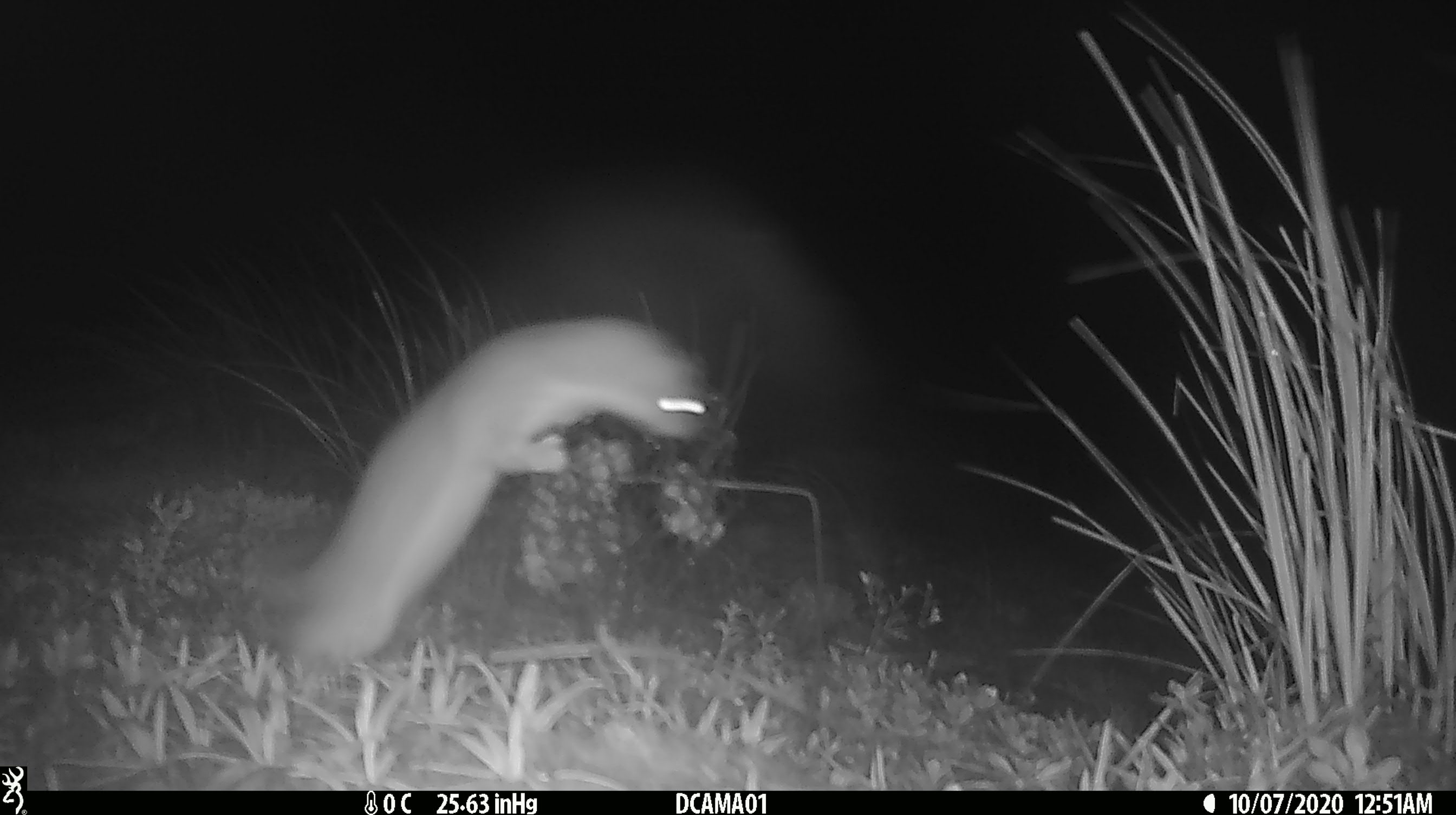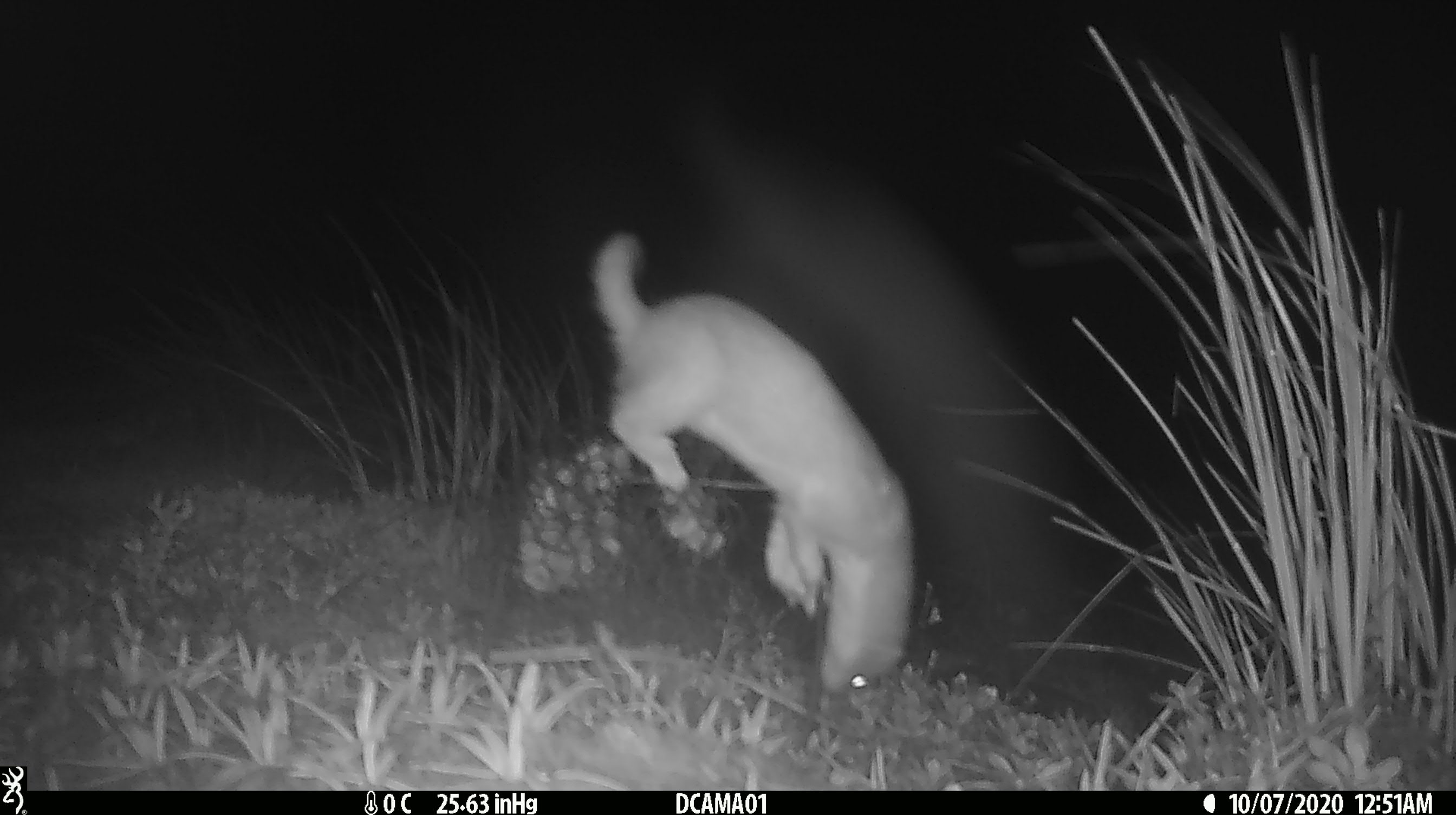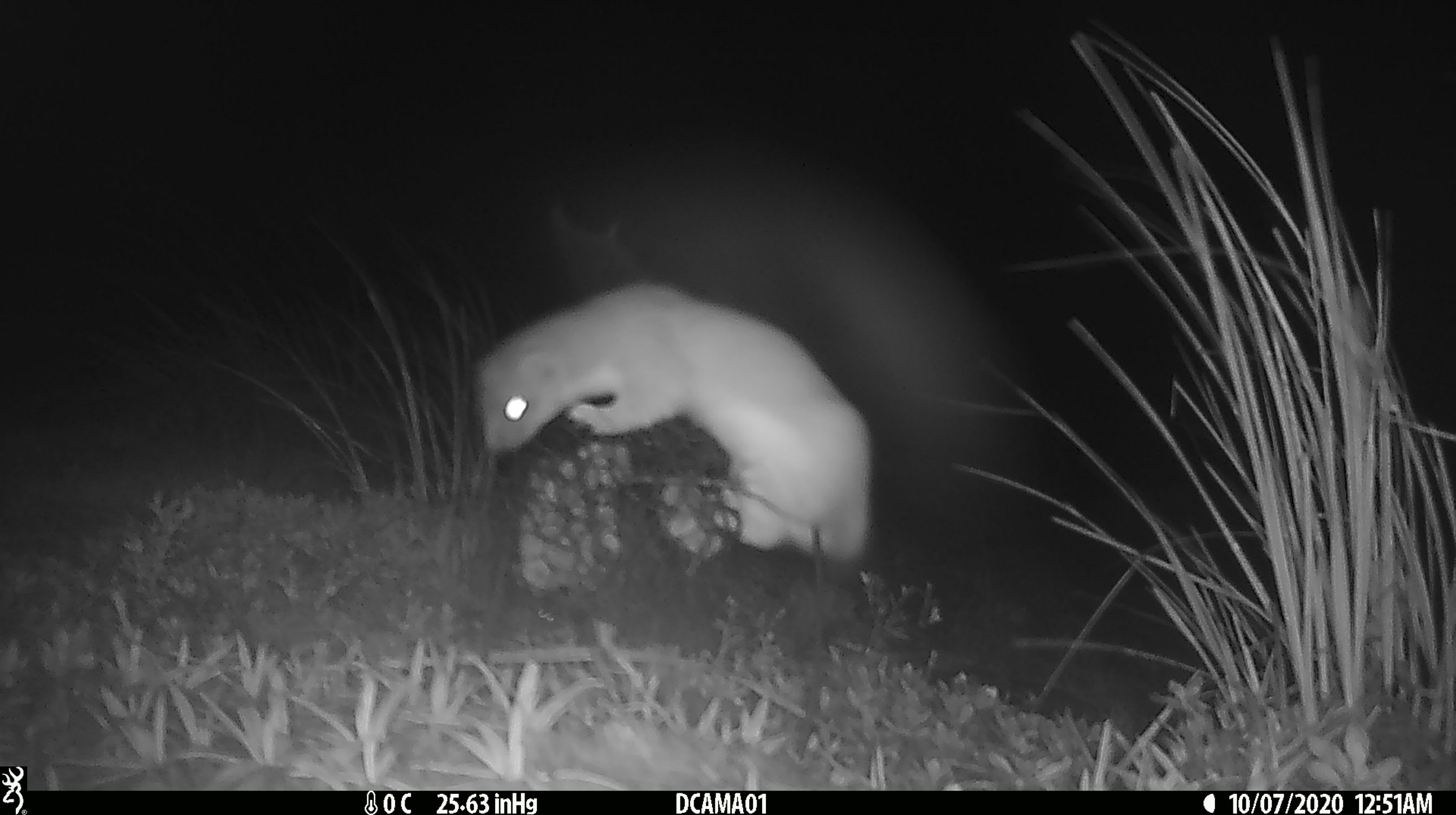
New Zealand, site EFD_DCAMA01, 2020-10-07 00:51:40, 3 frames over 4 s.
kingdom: Animalia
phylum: Chordata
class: Mammalia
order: Carnivora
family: Mustelidae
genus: Mustela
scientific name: Mustela nivalis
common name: least weasel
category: weasel